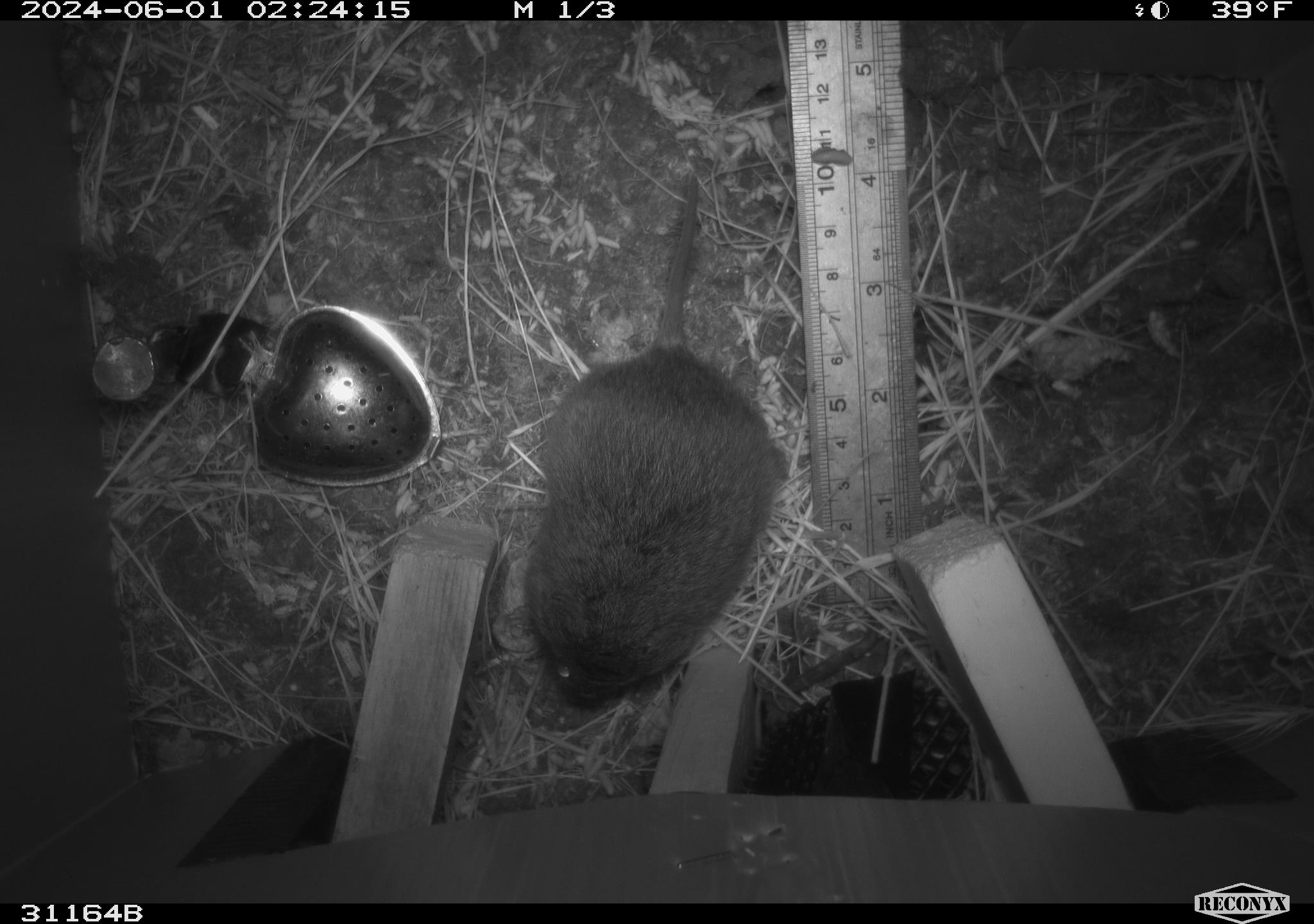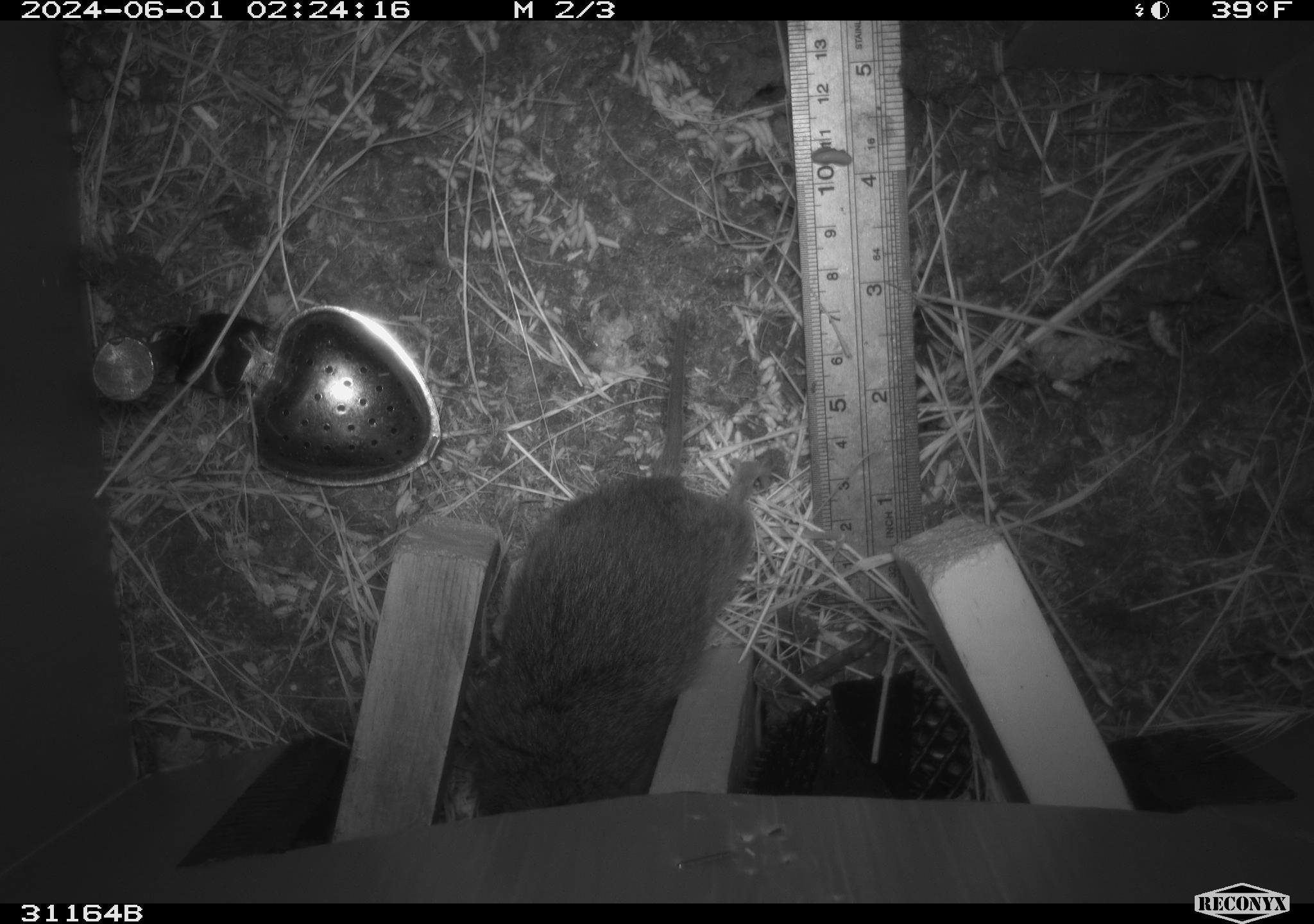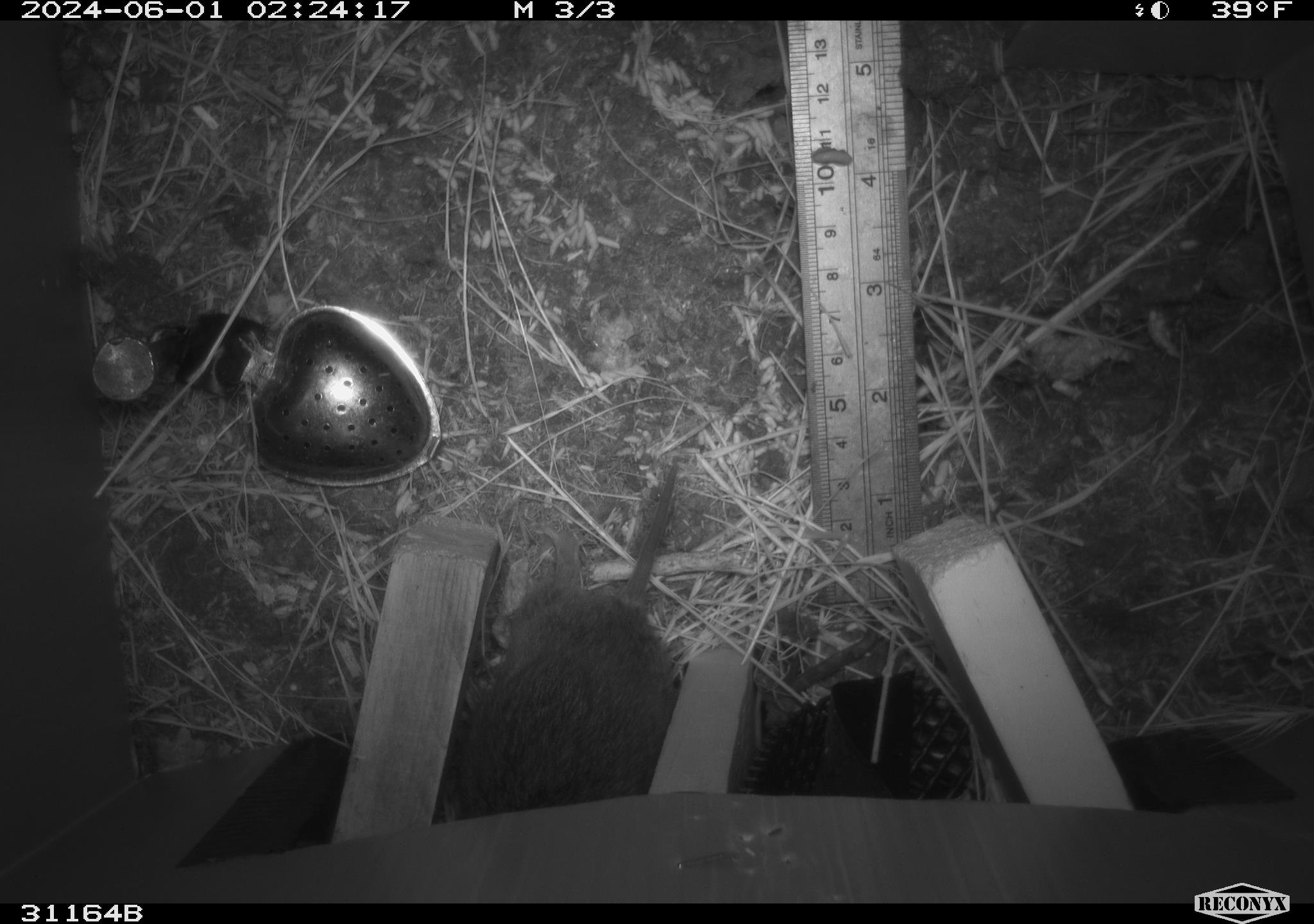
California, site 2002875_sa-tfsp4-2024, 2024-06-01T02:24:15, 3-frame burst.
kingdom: Animalia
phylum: Chordata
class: Mammalia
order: Rodentia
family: Cricetidae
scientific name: Arvicolinae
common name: voles, lemmings, and muskrats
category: arvicolinae subfamily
Arvicolinae subfamily (voles, lemmings, and muskrats) (Arvicolinae).